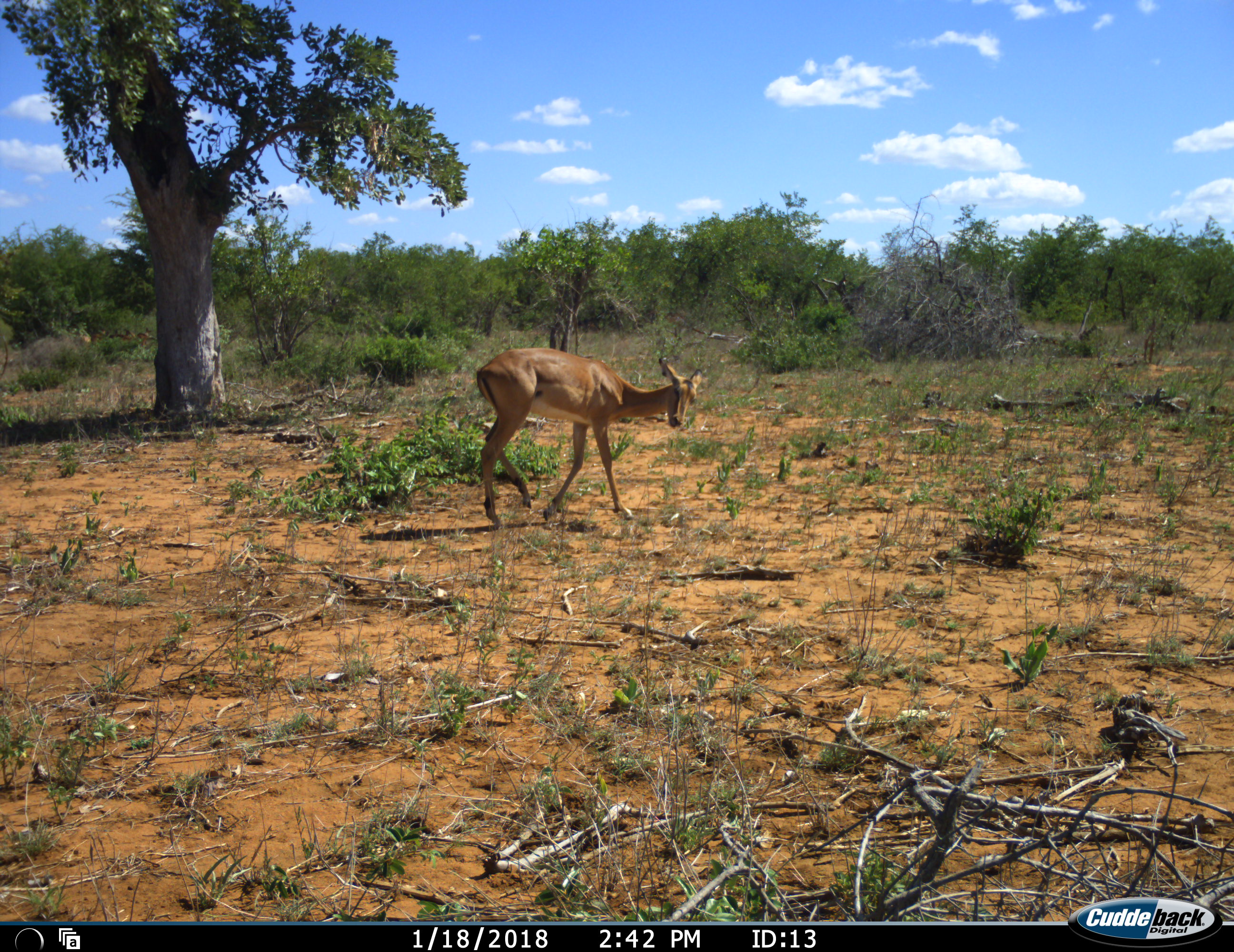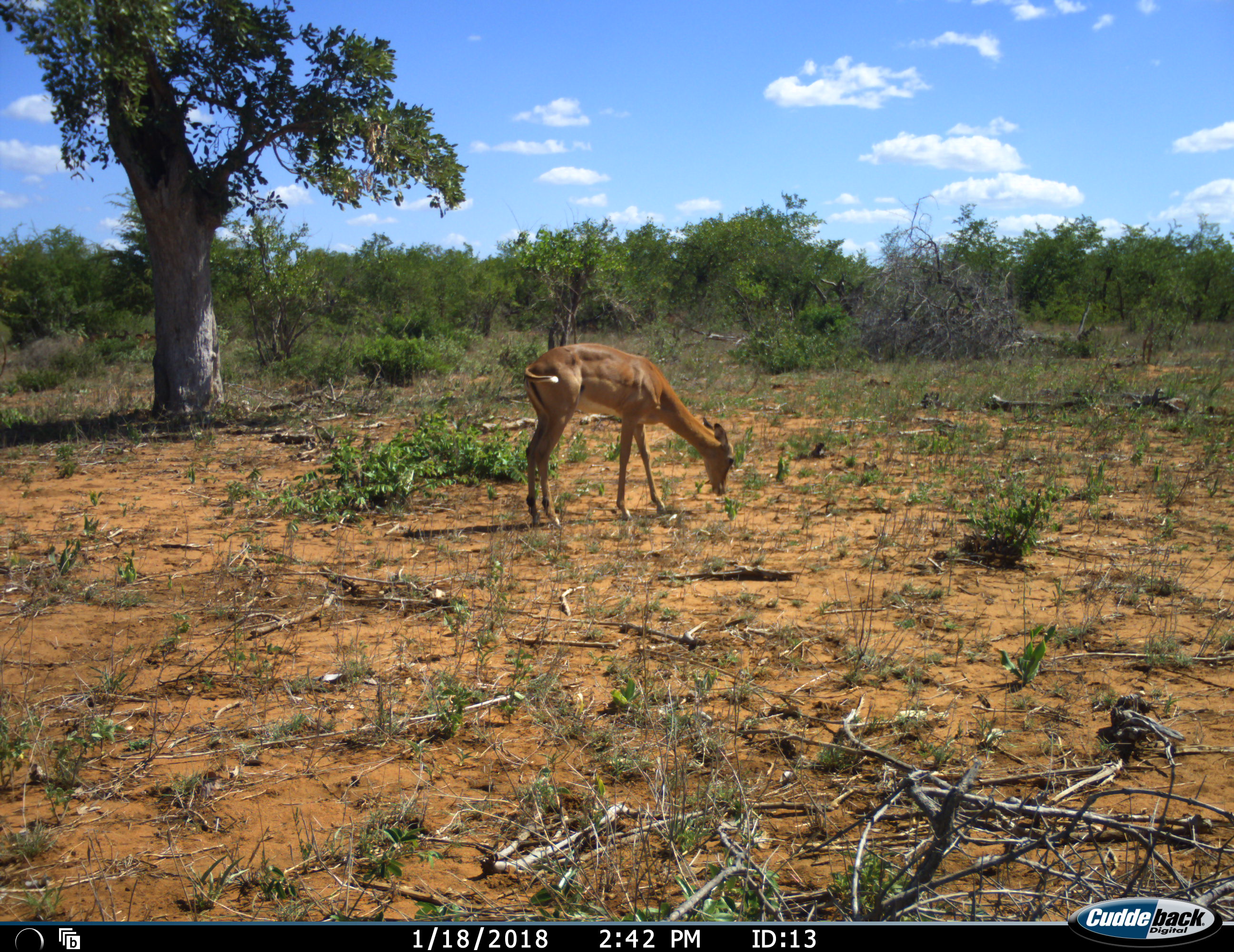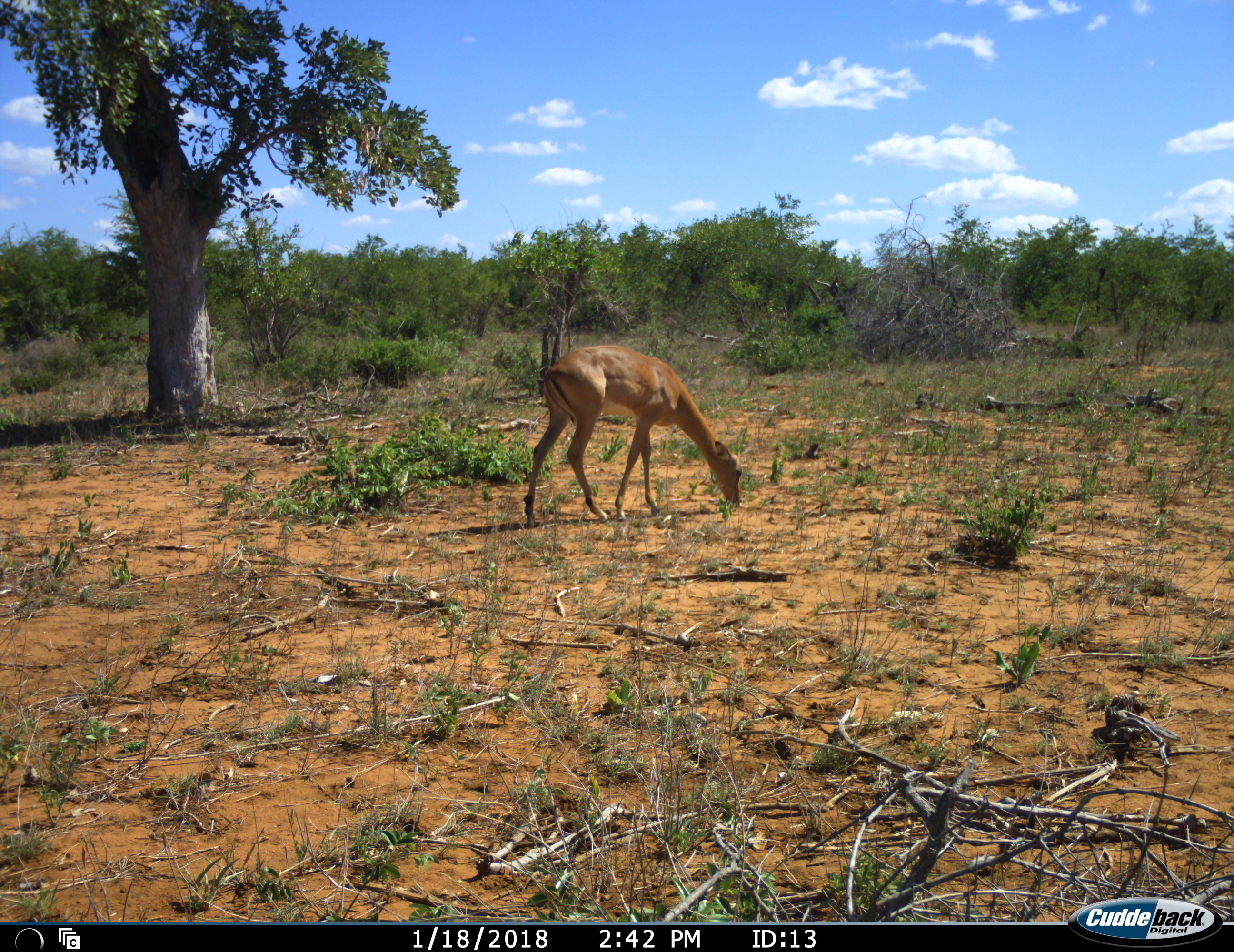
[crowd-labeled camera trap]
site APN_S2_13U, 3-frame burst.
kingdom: Animalia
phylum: Chordata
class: Mammalia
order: Artiodactyla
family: Bovidae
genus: Aepyceros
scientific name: Aepyceros melampus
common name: impala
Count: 1.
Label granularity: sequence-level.